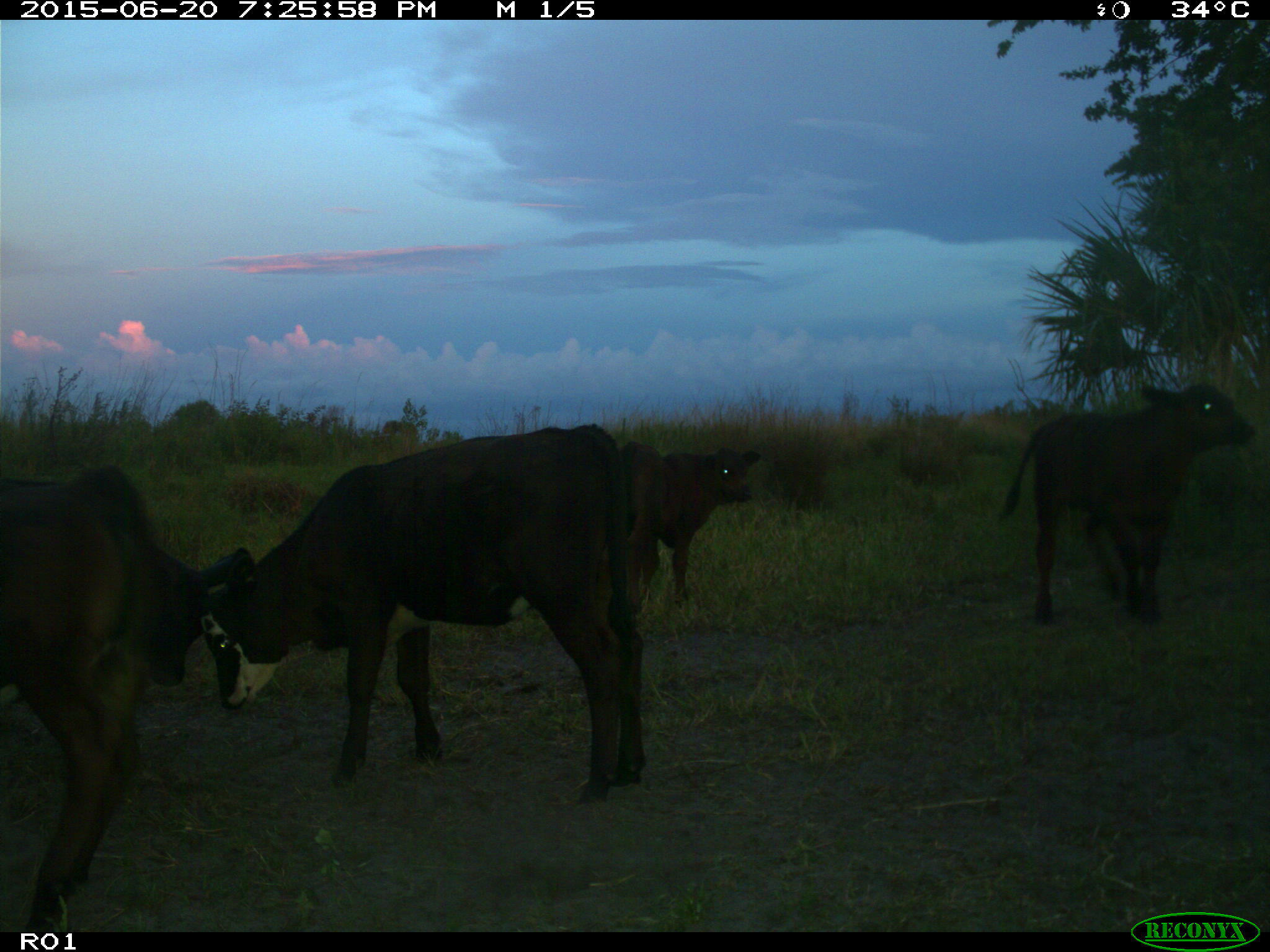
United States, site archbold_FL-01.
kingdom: Animalia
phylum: Chordata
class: Mammalia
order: Artiodactyla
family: Bovidae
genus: Bos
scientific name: Bos taurus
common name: domestic cow